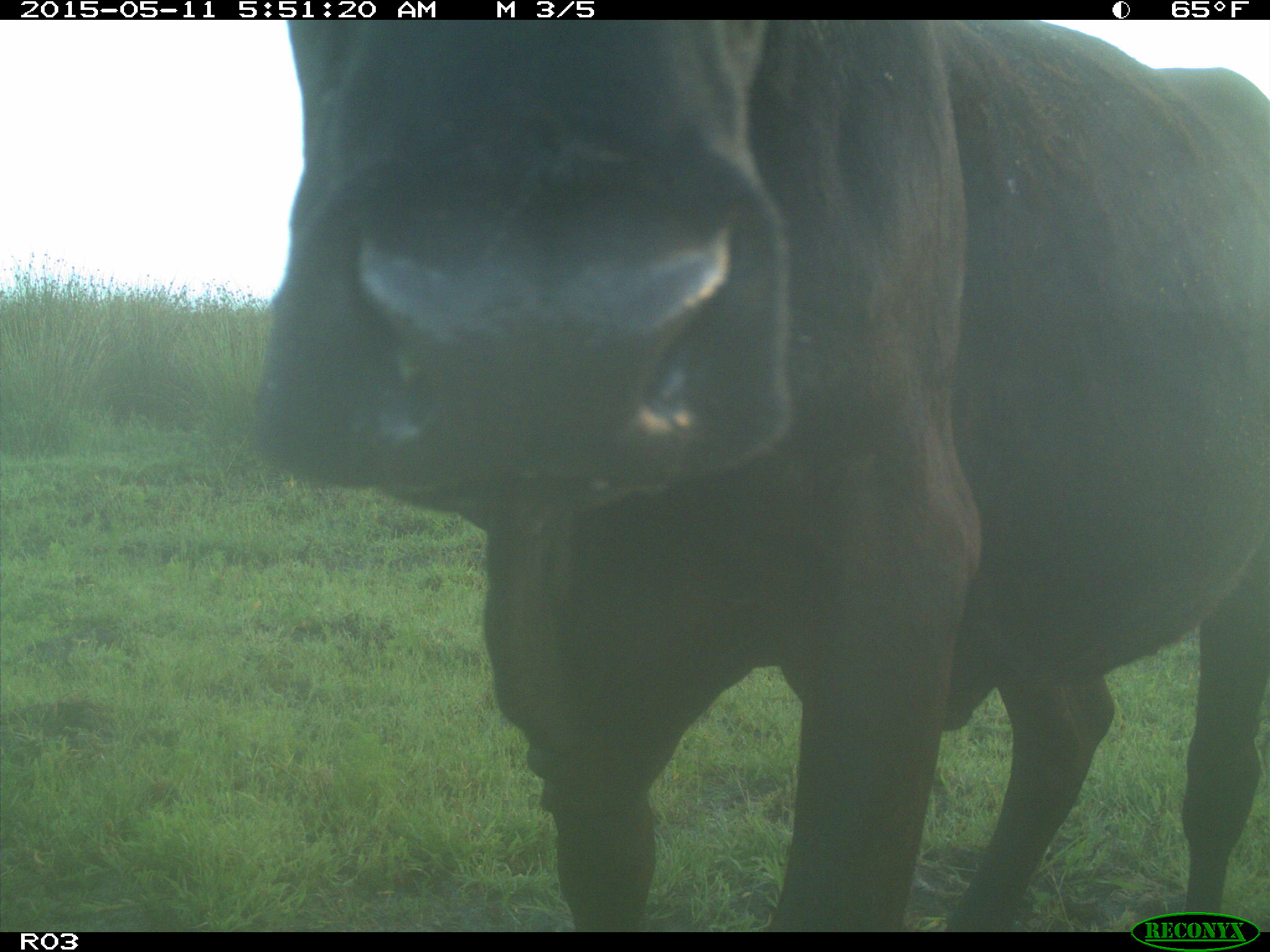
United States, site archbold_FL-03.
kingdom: Animalia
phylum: Chordata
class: Mammalia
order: Artiodactyla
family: Bovidae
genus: Bos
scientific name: Bos taurus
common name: domestic cow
Bos taurus (domestic cow).